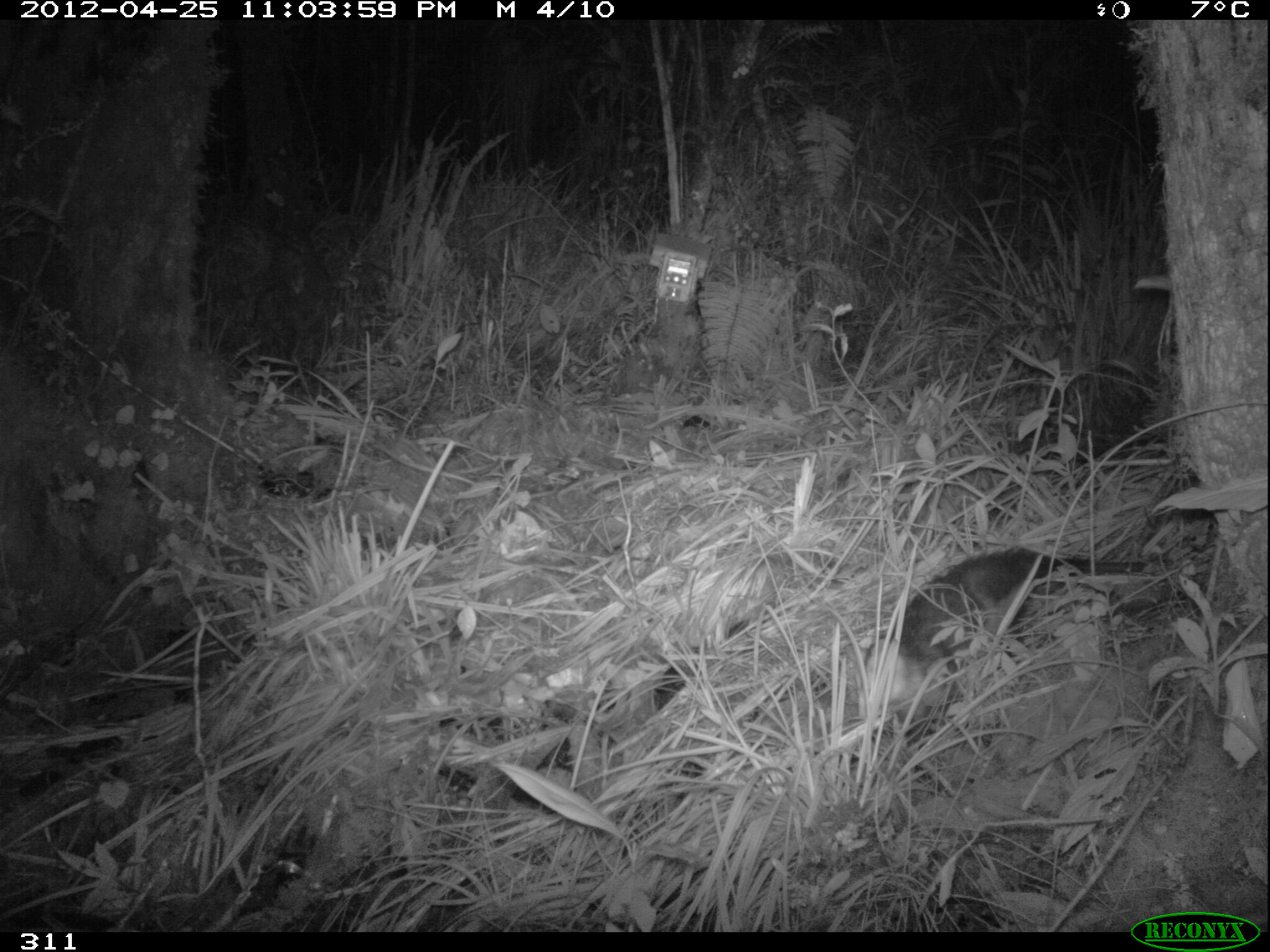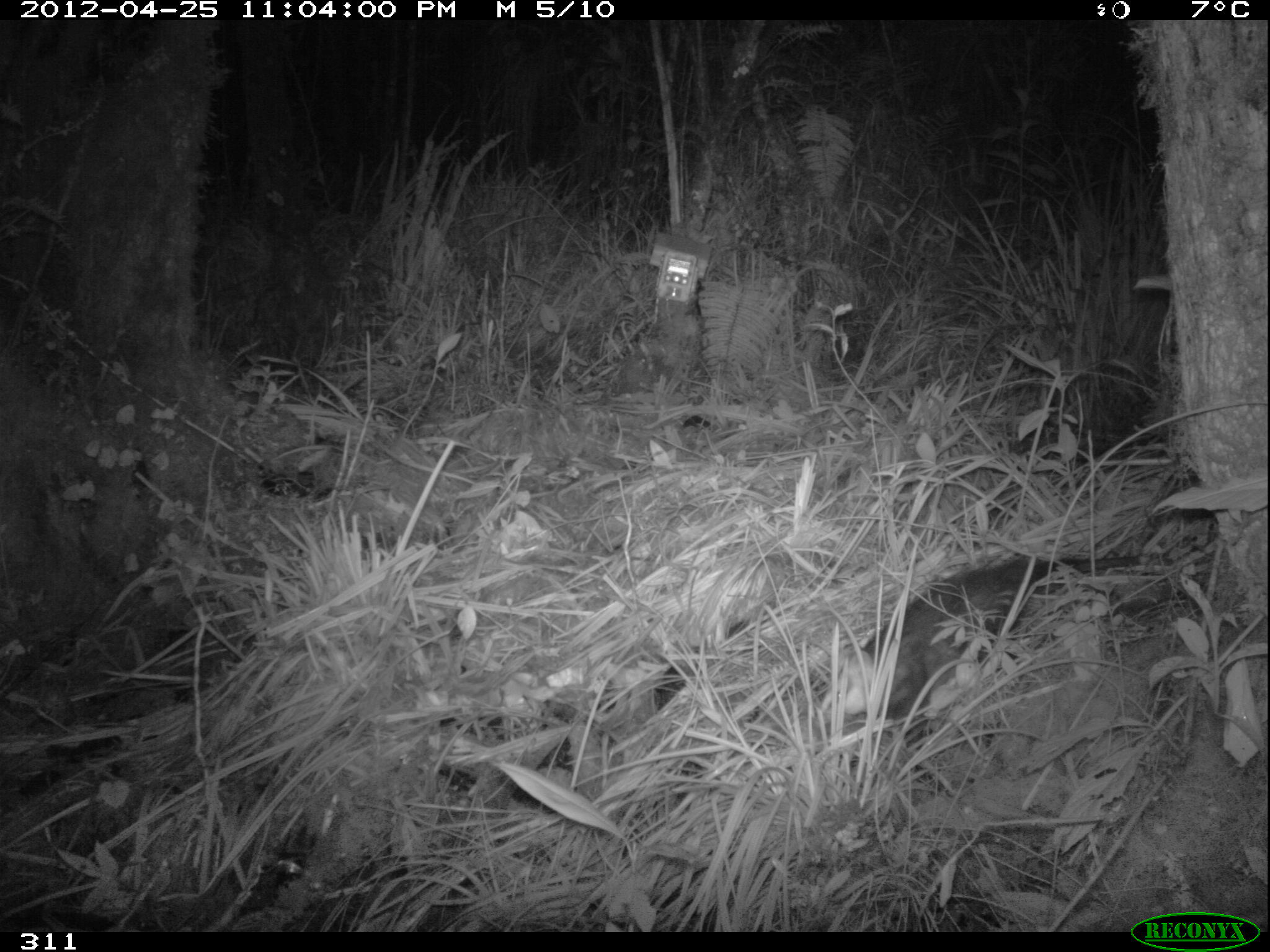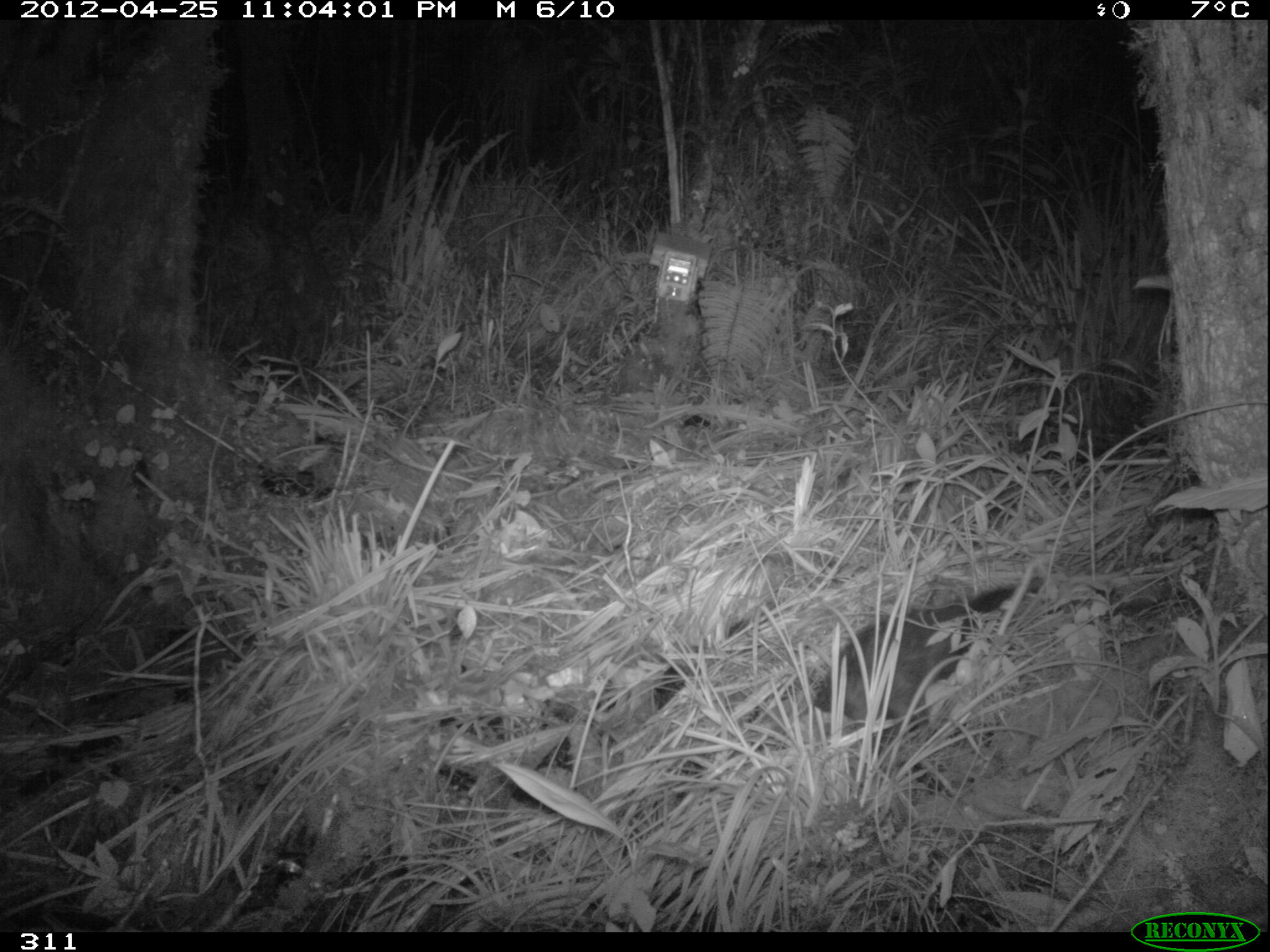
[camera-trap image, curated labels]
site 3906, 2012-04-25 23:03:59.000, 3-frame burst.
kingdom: Animalia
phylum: Chordata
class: Mammalia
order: Didelphimorphia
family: Didelphidae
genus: Didelphis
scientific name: Didelphis pernigra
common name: andean white-eared opossum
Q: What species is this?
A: Didelphis pernigra (andean white-eared opossum).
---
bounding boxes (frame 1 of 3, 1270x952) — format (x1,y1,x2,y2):
didelphis pernigra: (857,544,1150,730)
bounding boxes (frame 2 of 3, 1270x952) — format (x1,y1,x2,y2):
didelphis pernigra: (836,550,1149,722)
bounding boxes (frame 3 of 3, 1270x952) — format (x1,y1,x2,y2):
didelphis pernigra: (809,575,1046,738)